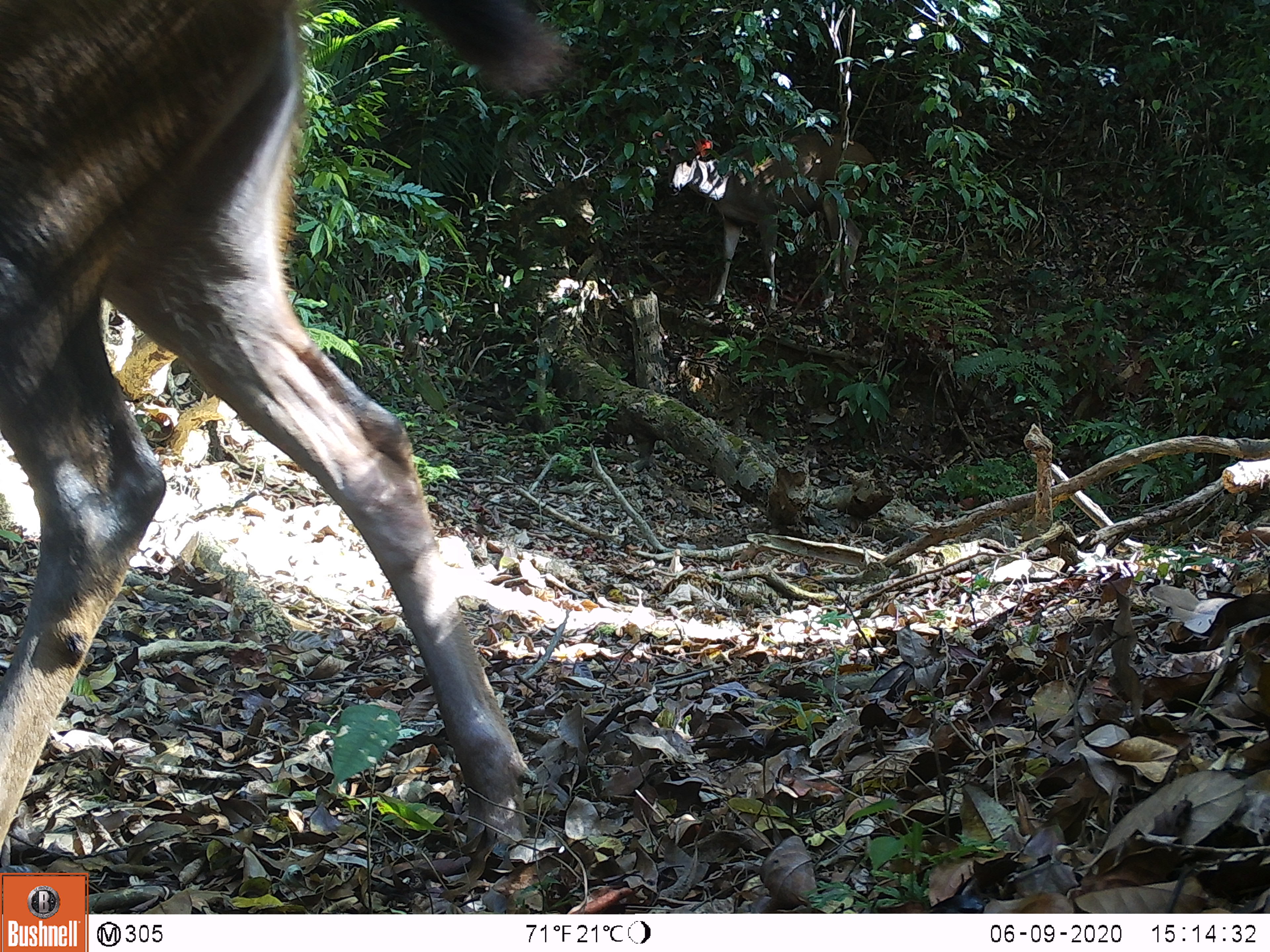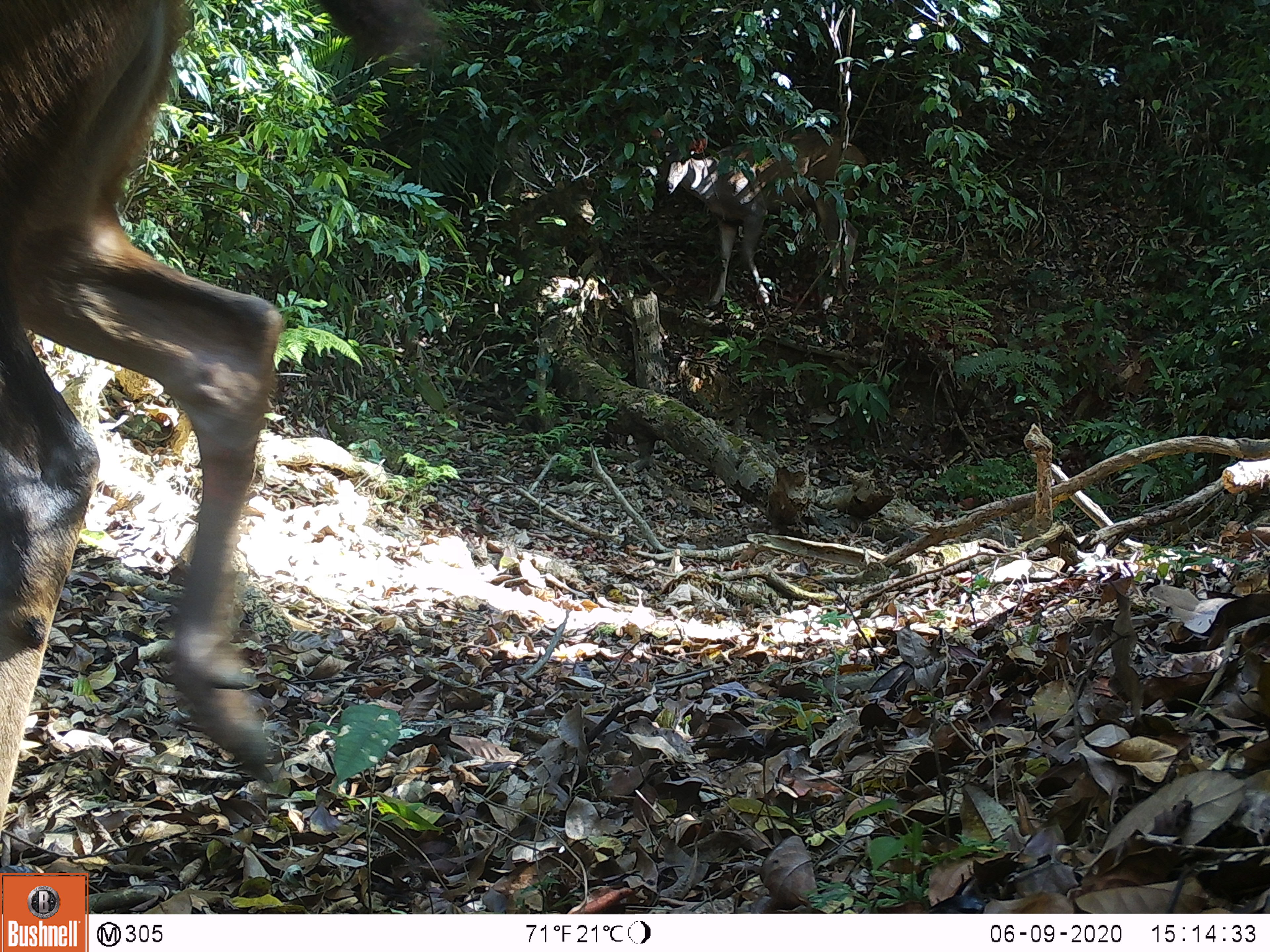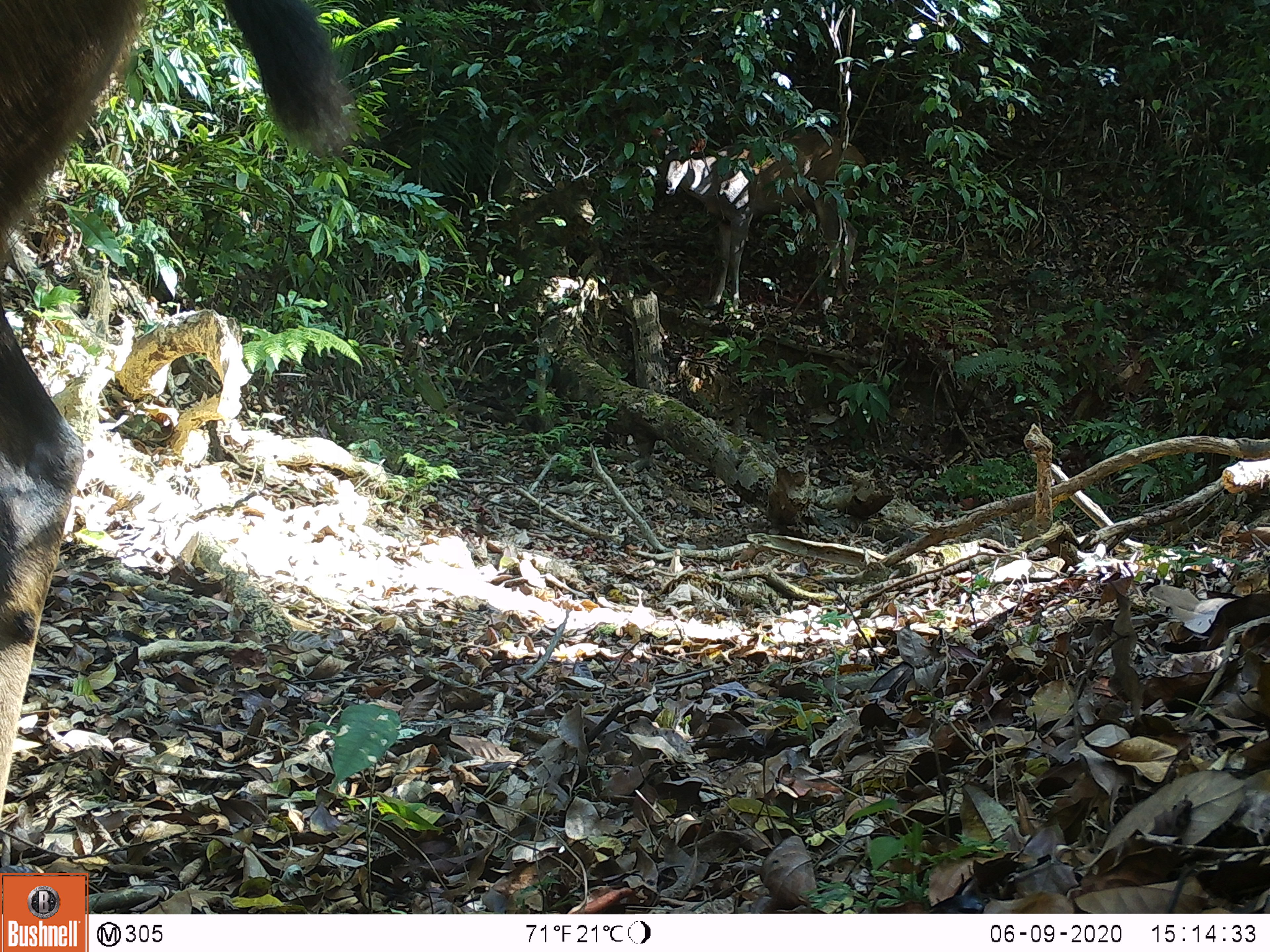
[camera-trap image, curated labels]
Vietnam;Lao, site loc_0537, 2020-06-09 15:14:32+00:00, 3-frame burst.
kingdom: Animalia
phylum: Chordata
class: Mammalia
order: Artiodactyla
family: Cervidae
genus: Rusa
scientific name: Rusa unicolor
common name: sambar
Sambar (Rusa unicolor). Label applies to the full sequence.